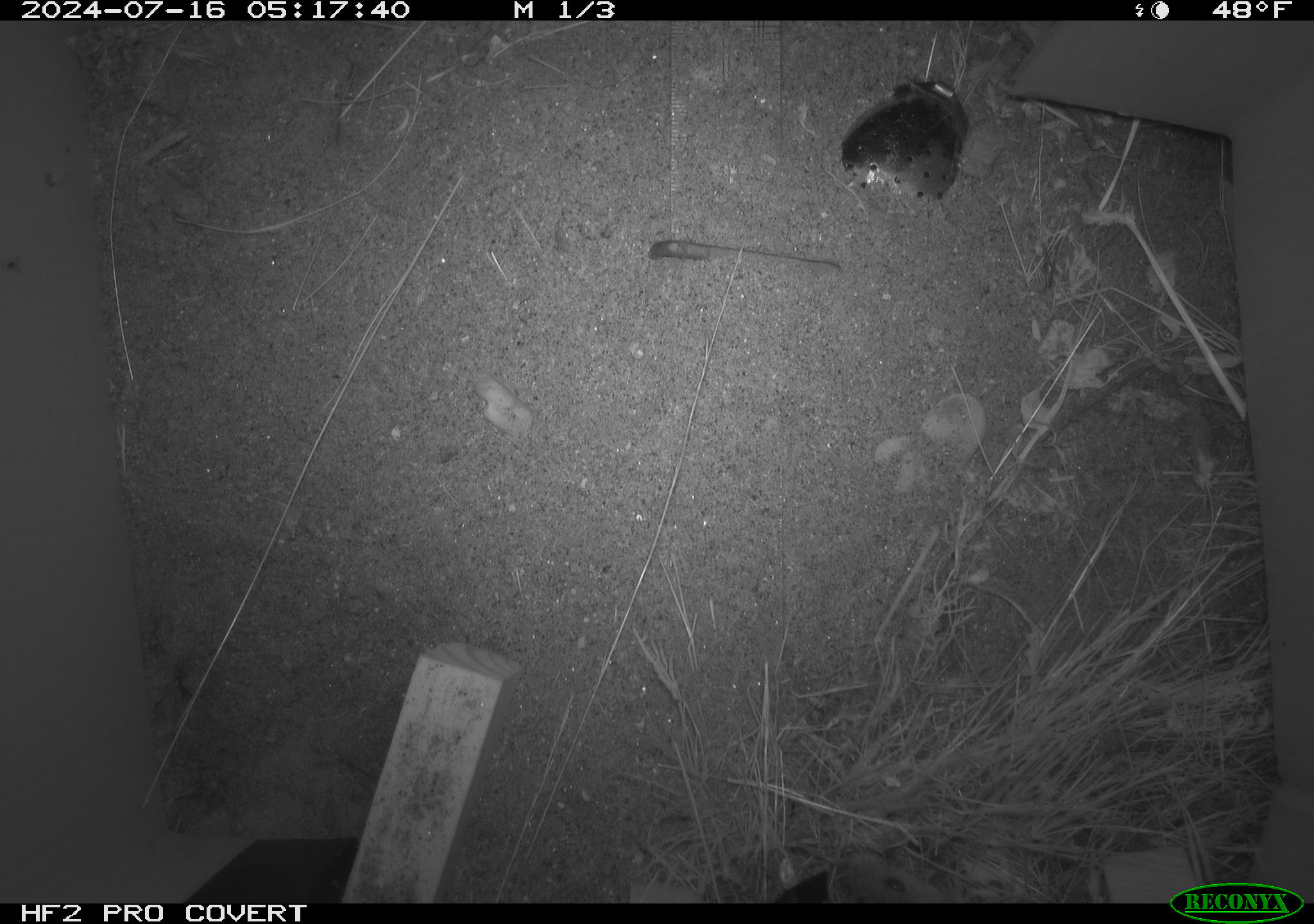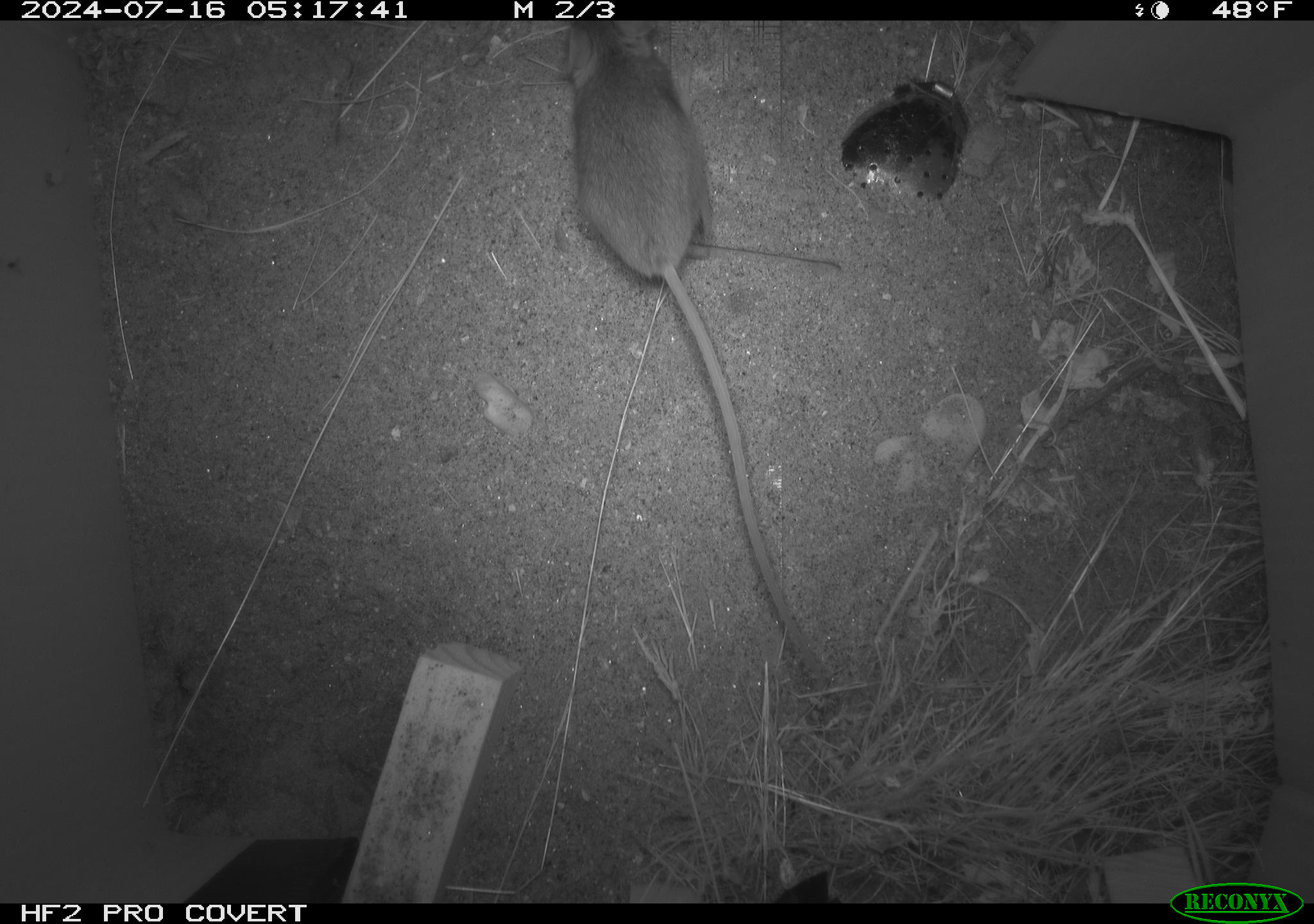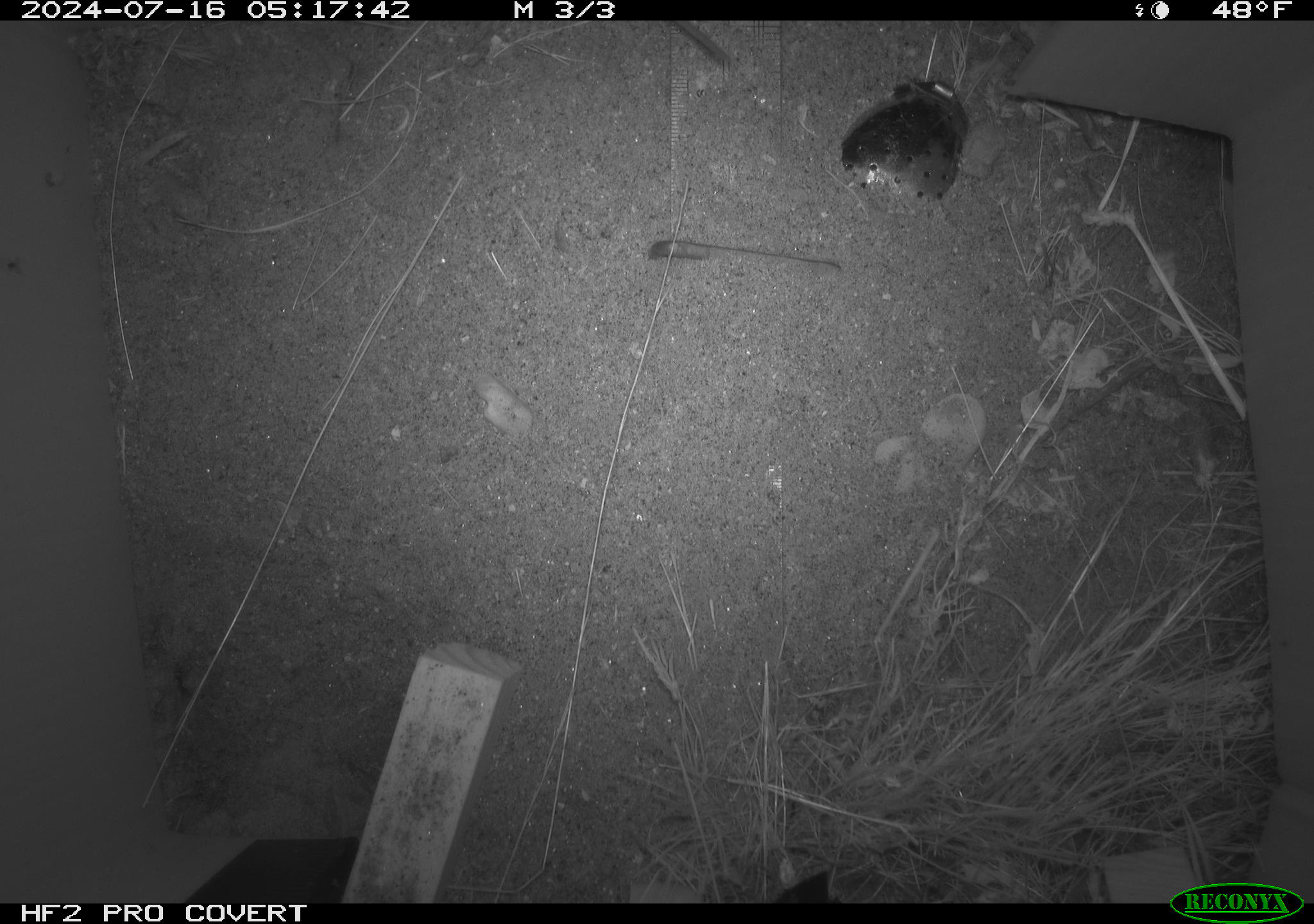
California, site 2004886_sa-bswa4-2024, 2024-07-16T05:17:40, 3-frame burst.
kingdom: Animalia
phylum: Chordata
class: Mammalia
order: Rodentia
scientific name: Rodentia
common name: rodent